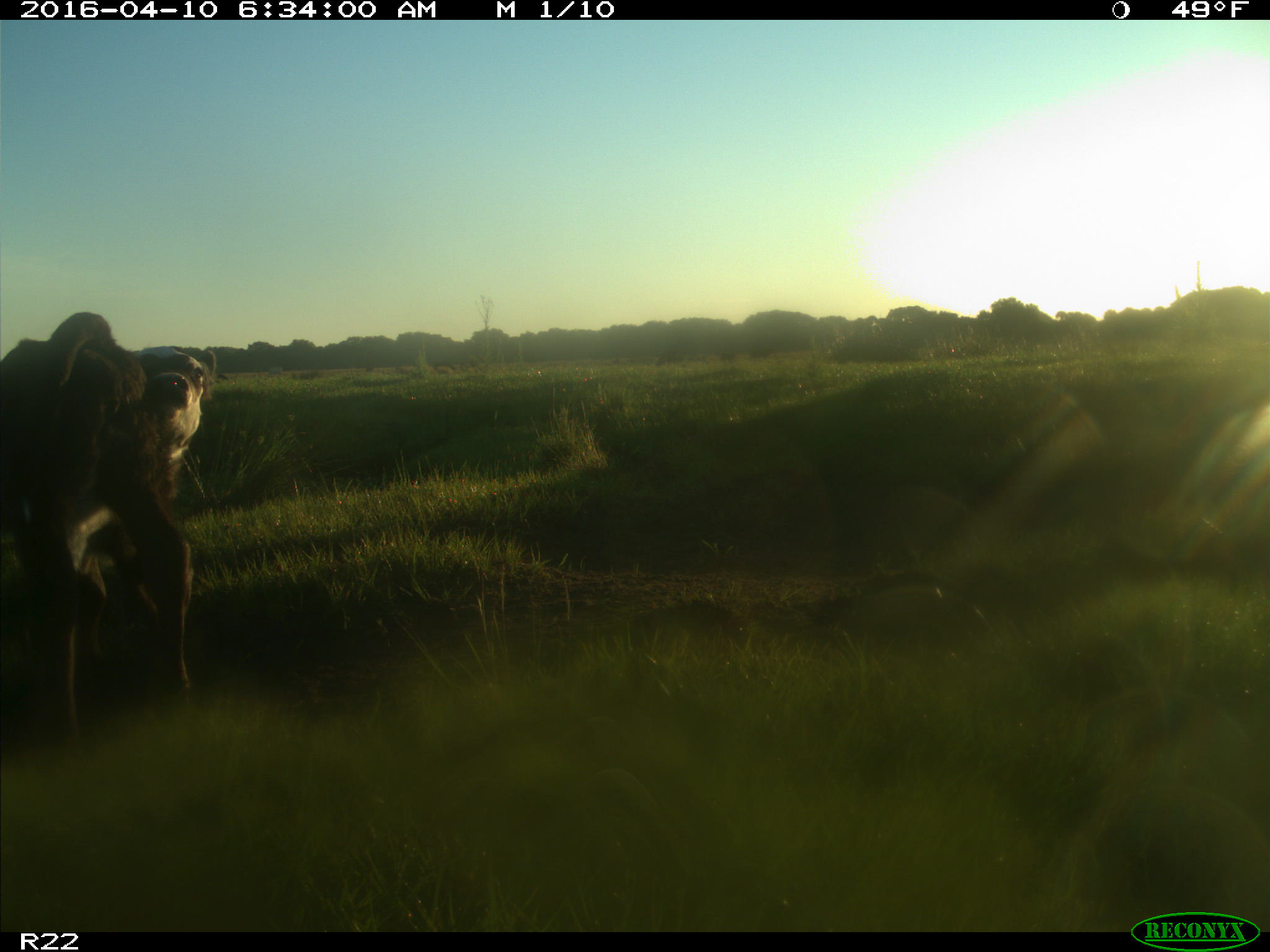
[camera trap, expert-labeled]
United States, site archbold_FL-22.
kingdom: Animalia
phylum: Chordata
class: Mammalia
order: Artiodactyla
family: Bovidae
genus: Bos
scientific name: Bos taurus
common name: domestic cow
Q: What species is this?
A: Bos taurus (domestic cow).